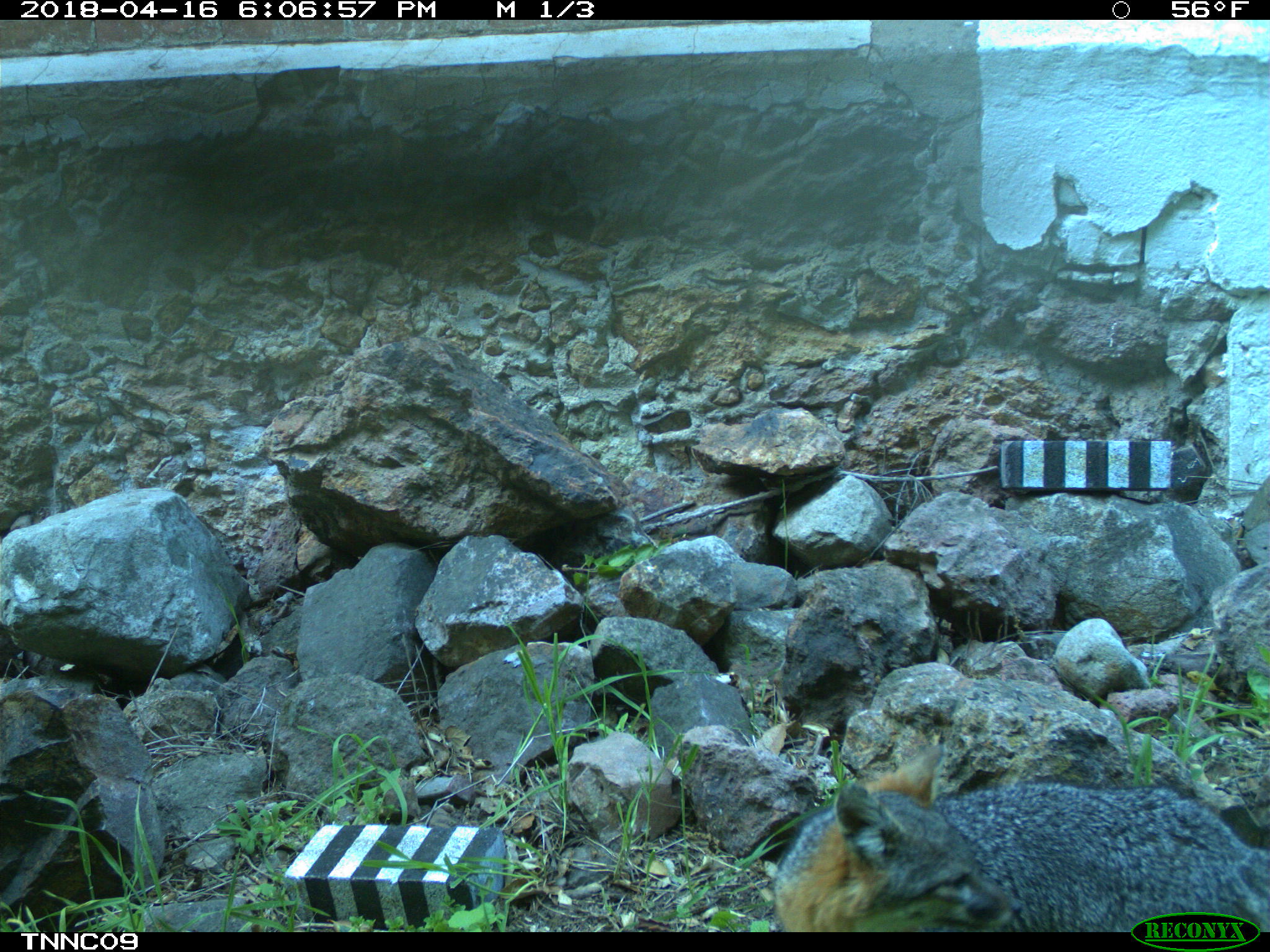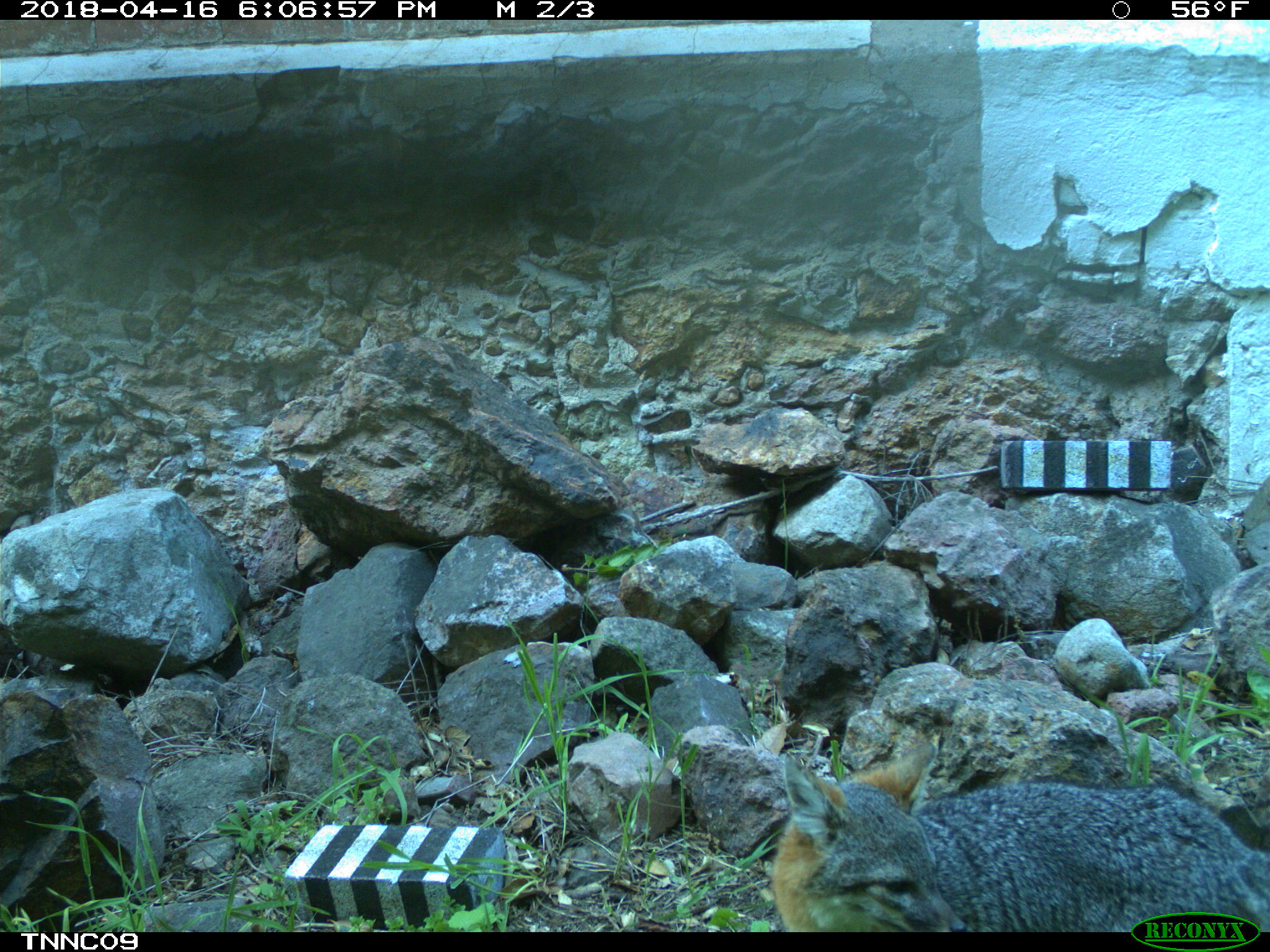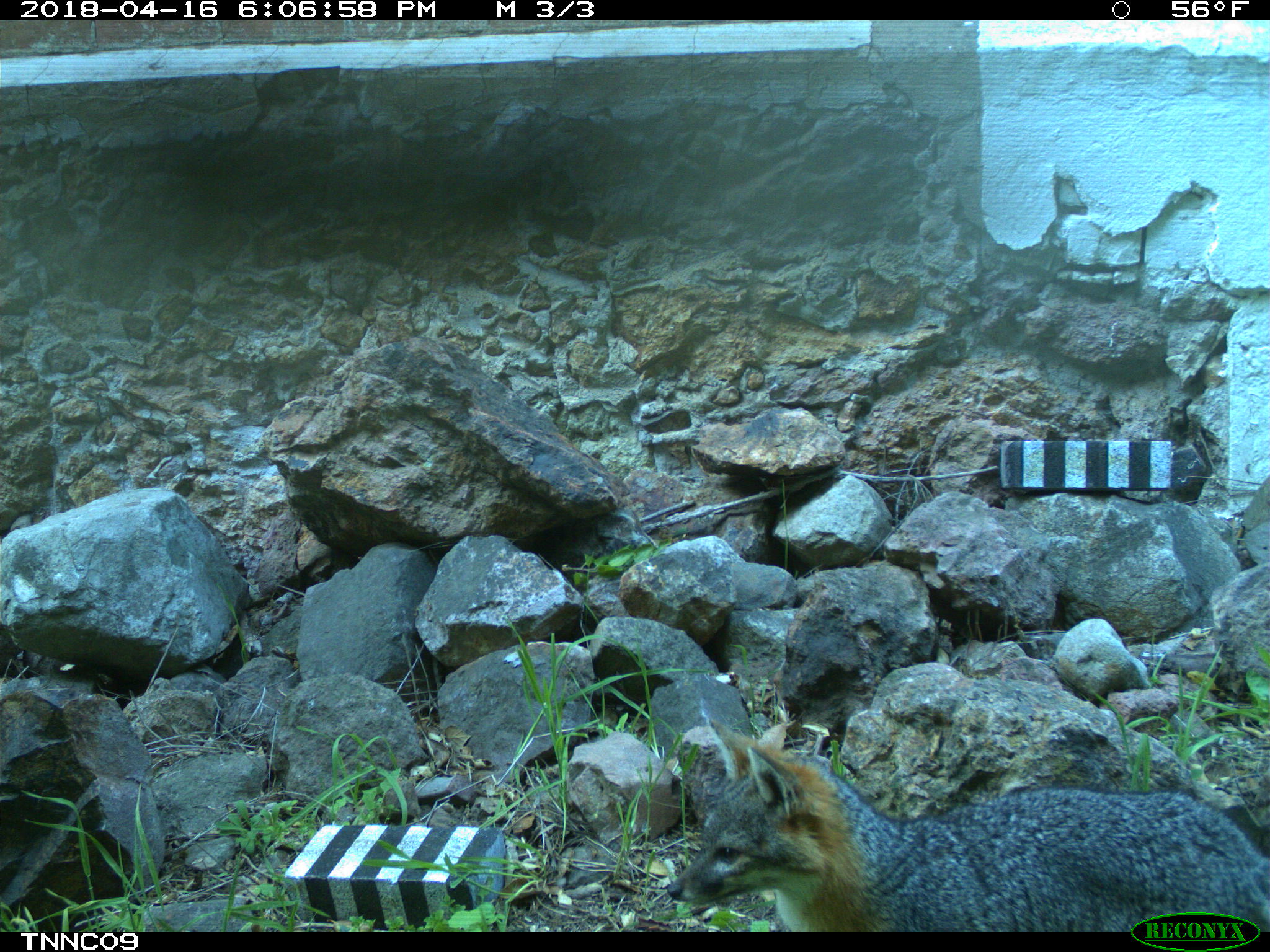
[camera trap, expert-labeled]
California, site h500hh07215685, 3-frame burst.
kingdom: Animalia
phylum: Chordata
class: Mammalia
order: Carnivora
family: Canidae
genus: Urocyon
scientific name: Urocyon littoralis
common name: island fox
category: fox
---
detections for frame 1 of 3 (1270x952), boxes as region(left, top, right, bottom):
fox: region(773, 741, 1269, 932)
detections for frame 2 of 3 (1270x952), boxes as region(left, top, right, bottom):
fox: region(768, 731, 1269, 932)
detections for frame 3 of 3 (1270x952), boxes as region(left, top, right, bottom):
fox: region(667, 715, 1269, 932)